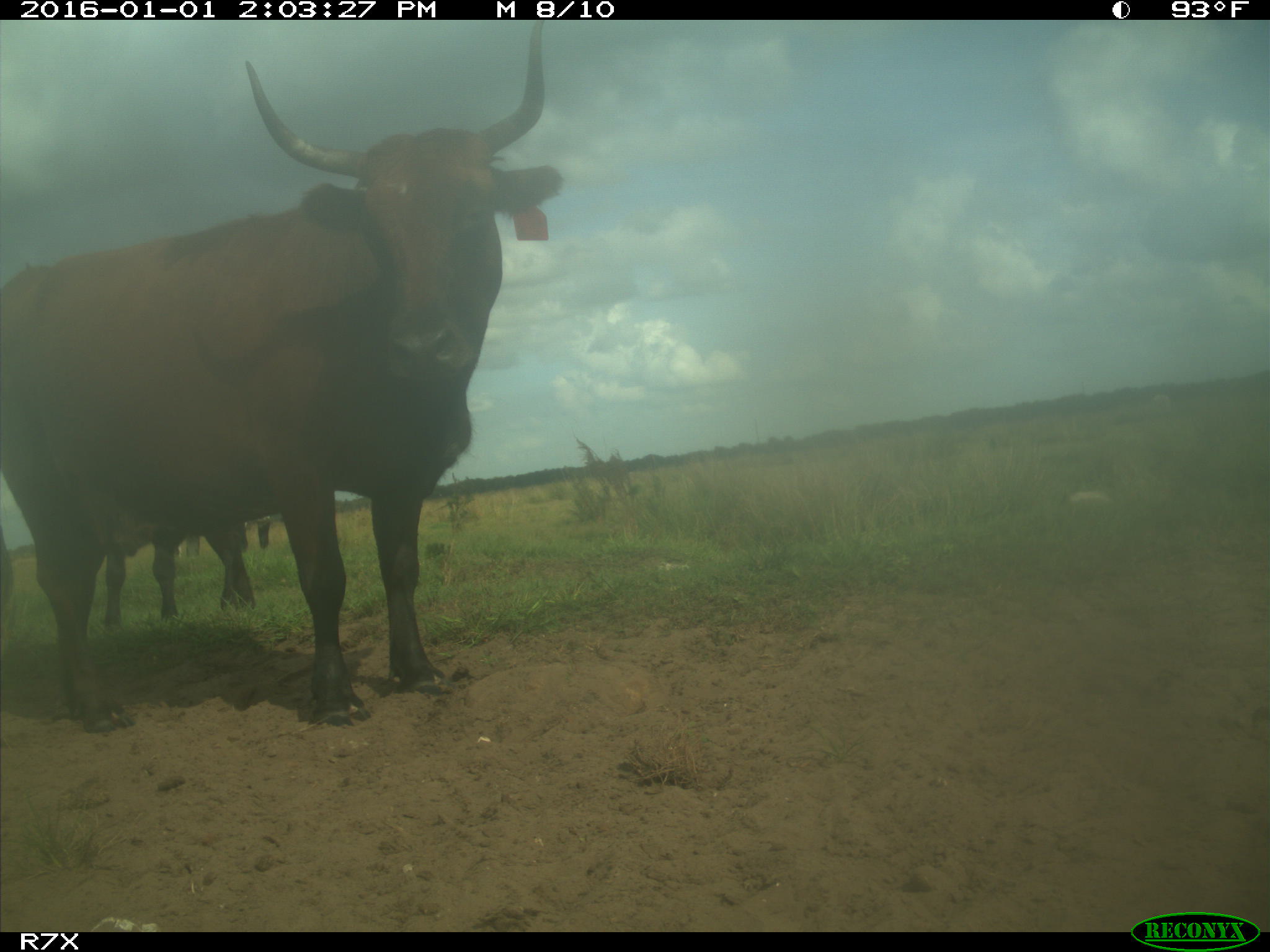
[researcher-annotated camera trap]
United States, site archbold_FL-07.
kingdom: Animalia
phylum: Chordata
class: Mammalia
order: Artiodactyla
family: Bovidae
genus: Bos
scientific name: Bos taurus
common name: domestic cow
Bos taurus (domestic cow).